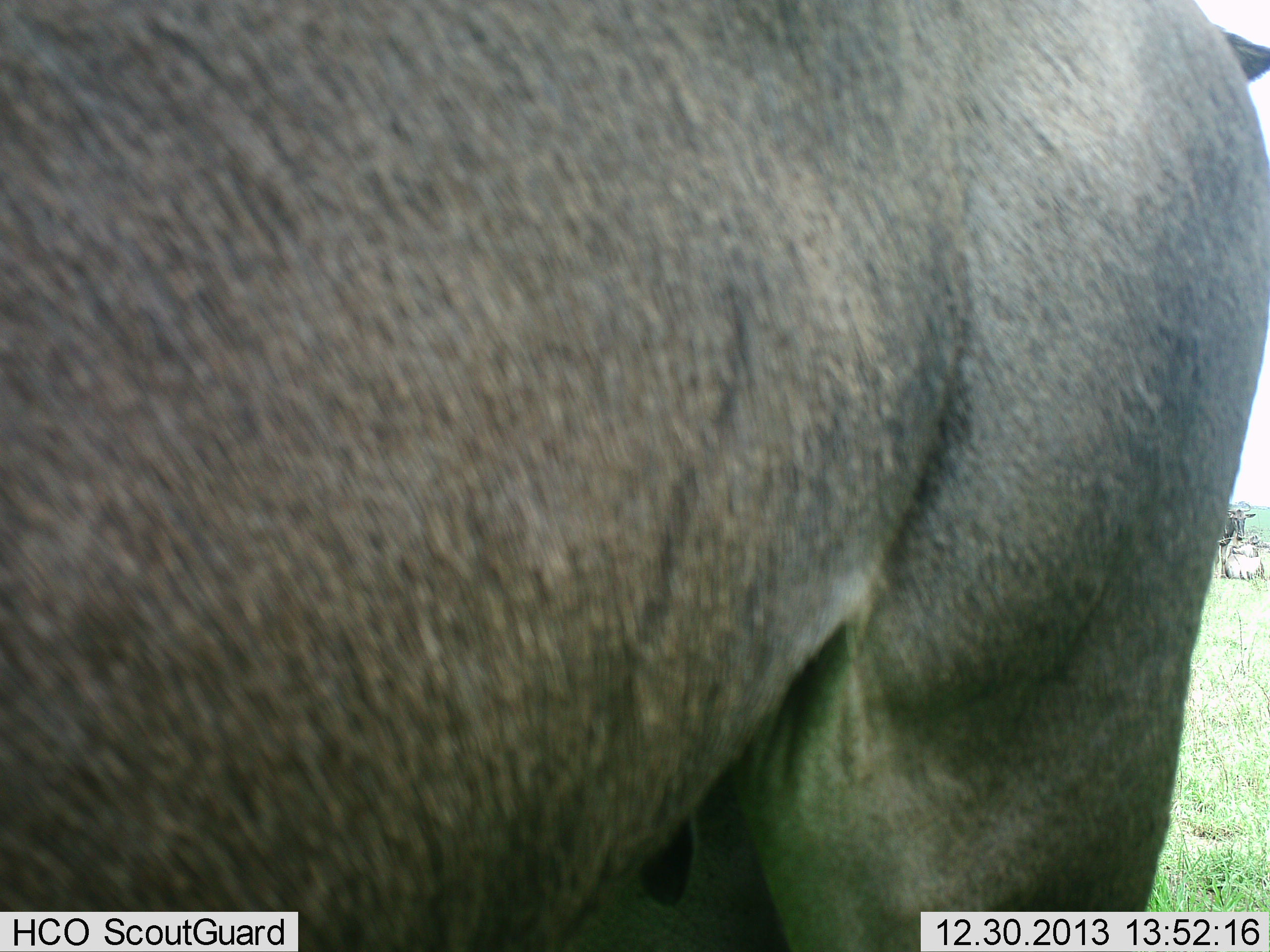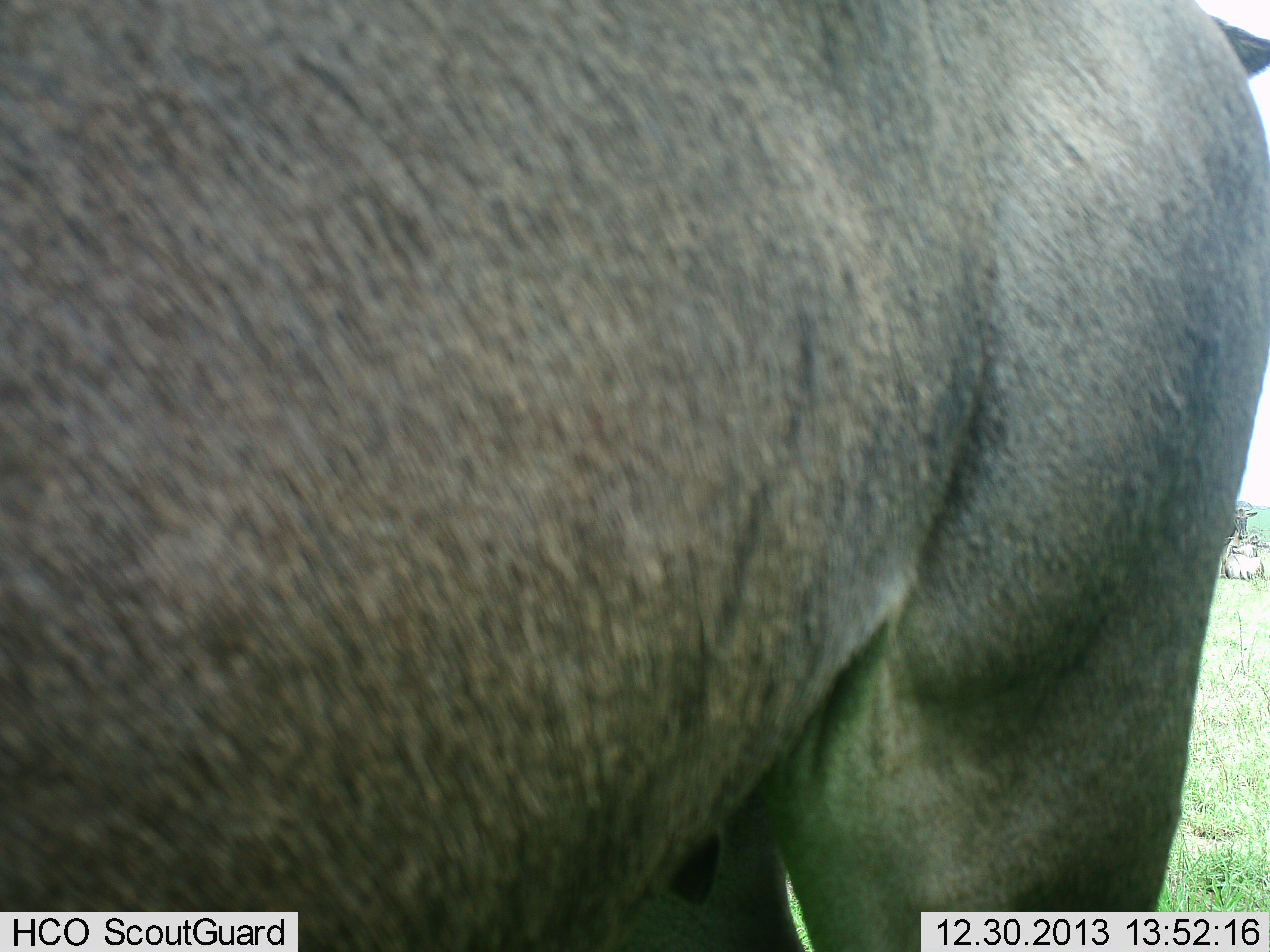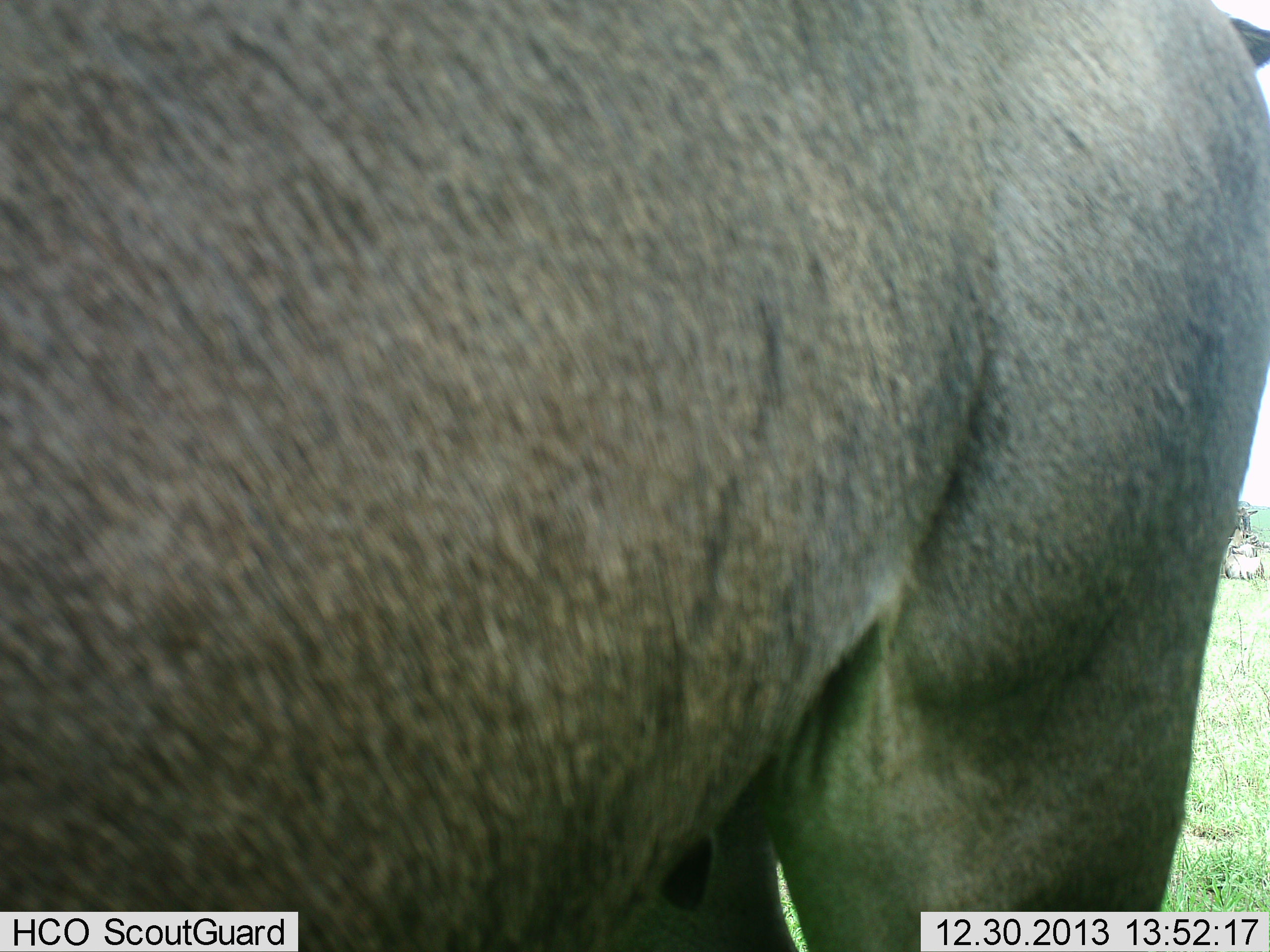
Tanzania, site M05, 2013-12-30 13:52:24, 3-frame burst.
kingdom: Animalia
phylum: Chordata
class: Mammalia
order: Artiodactyla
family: Bovidae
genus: Connochaetes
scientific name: Connochaetes taurinus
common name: blue wildebeest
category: wildebeest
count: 1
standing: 100%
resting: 30%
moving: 0%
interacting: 0%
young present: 10%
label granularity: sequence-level